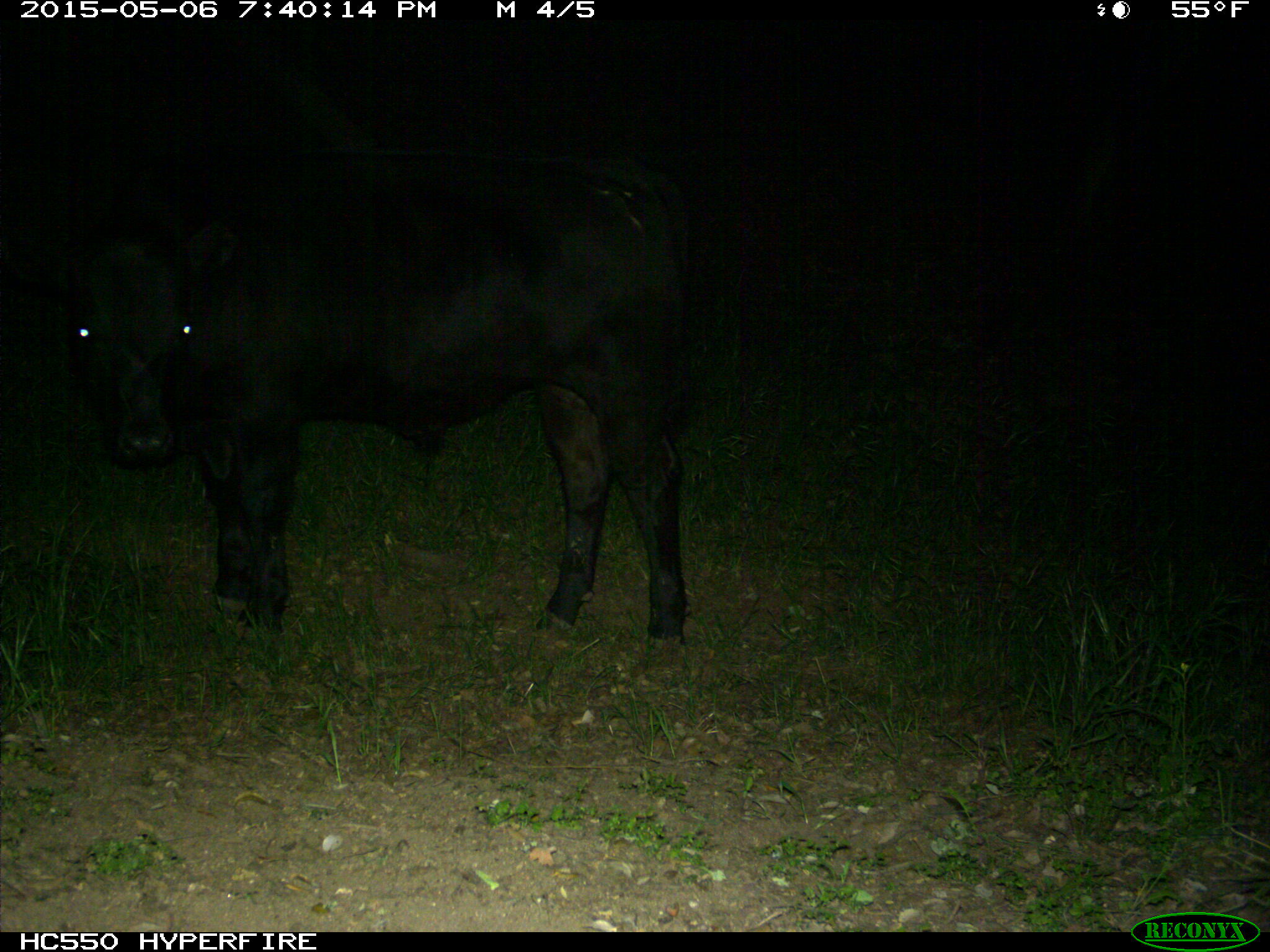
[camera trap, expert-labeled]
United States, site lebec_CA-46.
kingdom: Animalia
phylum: Chordata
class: Mammalia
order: Artiodactyla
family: Bovidae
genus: Bos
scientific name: Bos taurus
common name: domestic cow